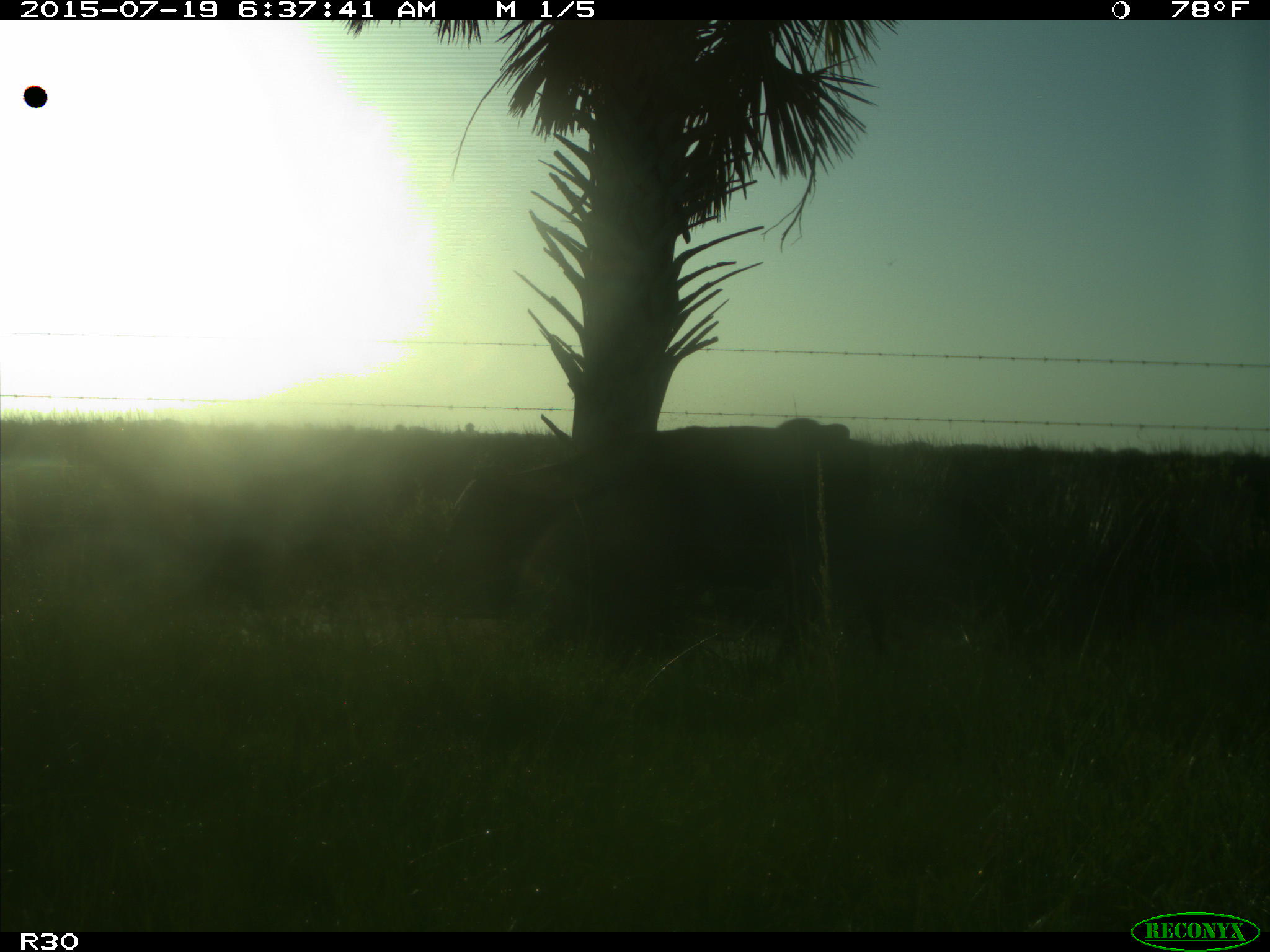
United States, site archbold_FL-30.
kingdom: Animalia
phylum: Chordata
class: Mammalia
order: Artiodactyla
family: Bovidae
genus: Bos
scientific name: Bos taurus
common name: domestic cow